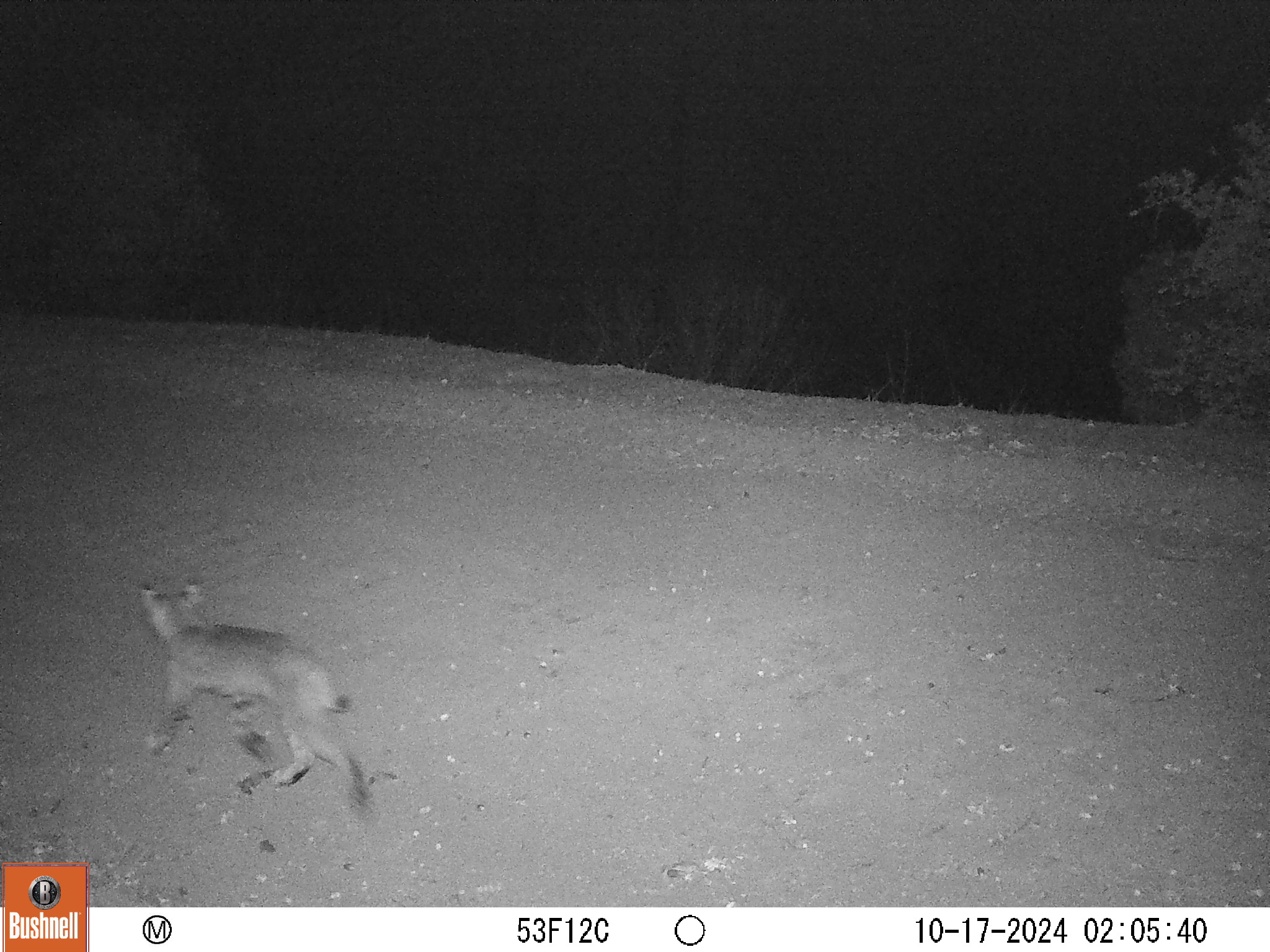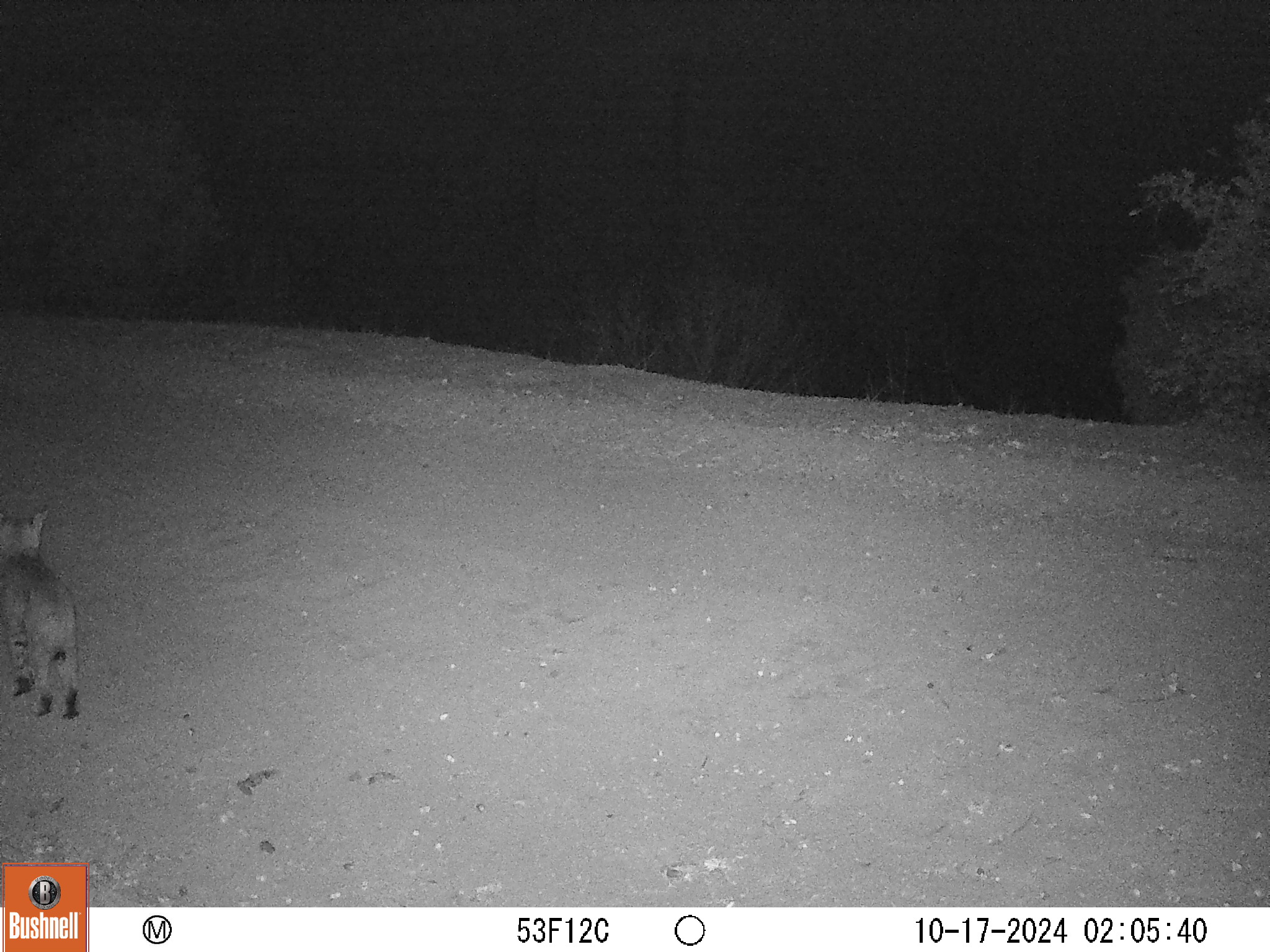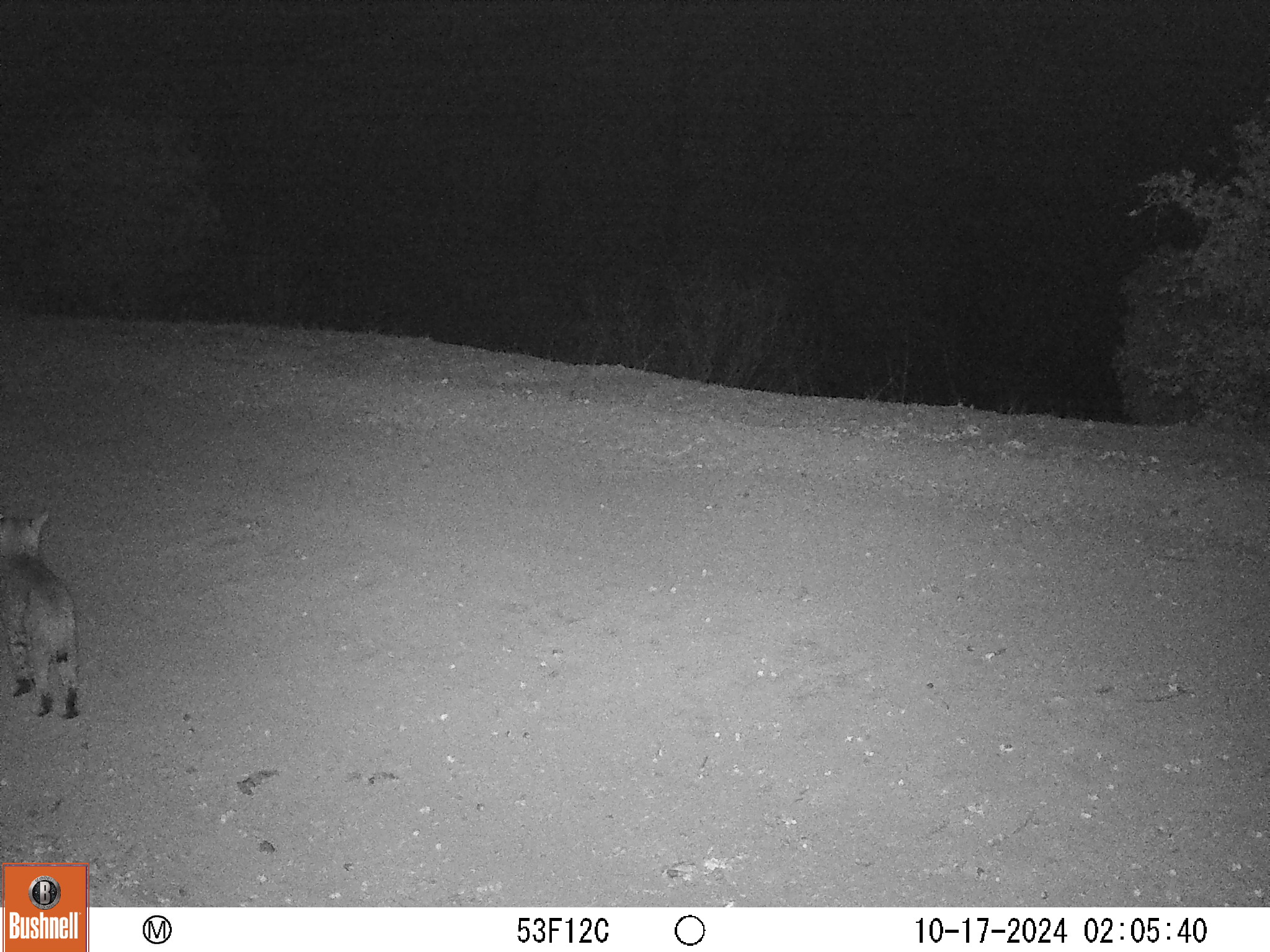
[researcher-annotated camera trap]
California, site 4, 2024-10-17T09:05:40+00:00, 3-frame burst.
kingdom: Animalia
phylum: Chordata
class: Mammalia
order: Carnivora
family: Felidae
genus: Lynx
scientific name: Lynx rufus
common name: bobcat